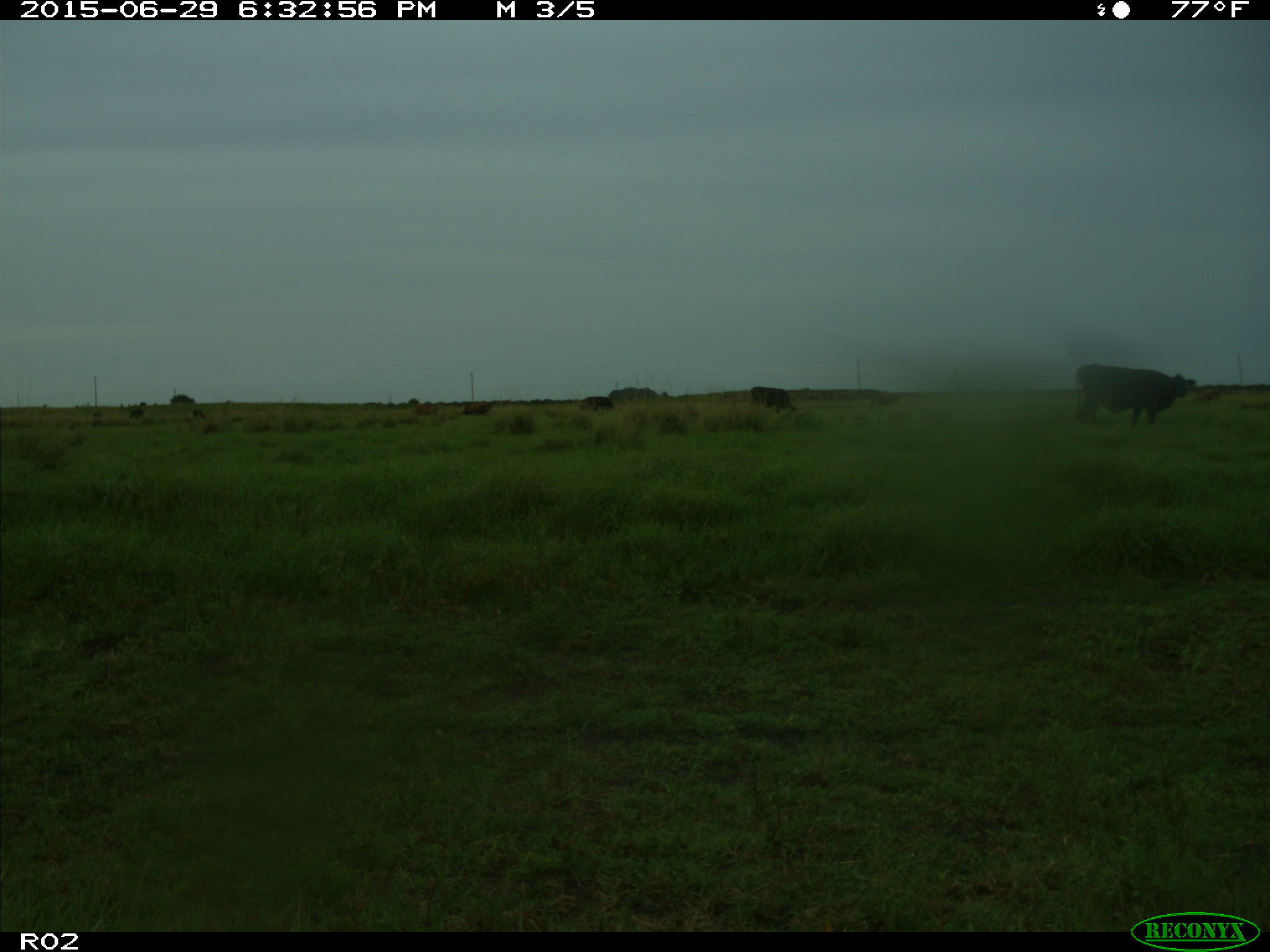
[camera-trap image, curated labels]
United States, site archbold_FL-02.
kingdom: Animalia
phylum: Chordata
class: Mammalia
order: Artiodactyla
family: Bovidae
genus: Bos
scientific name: Bos taurus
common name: domestic cow